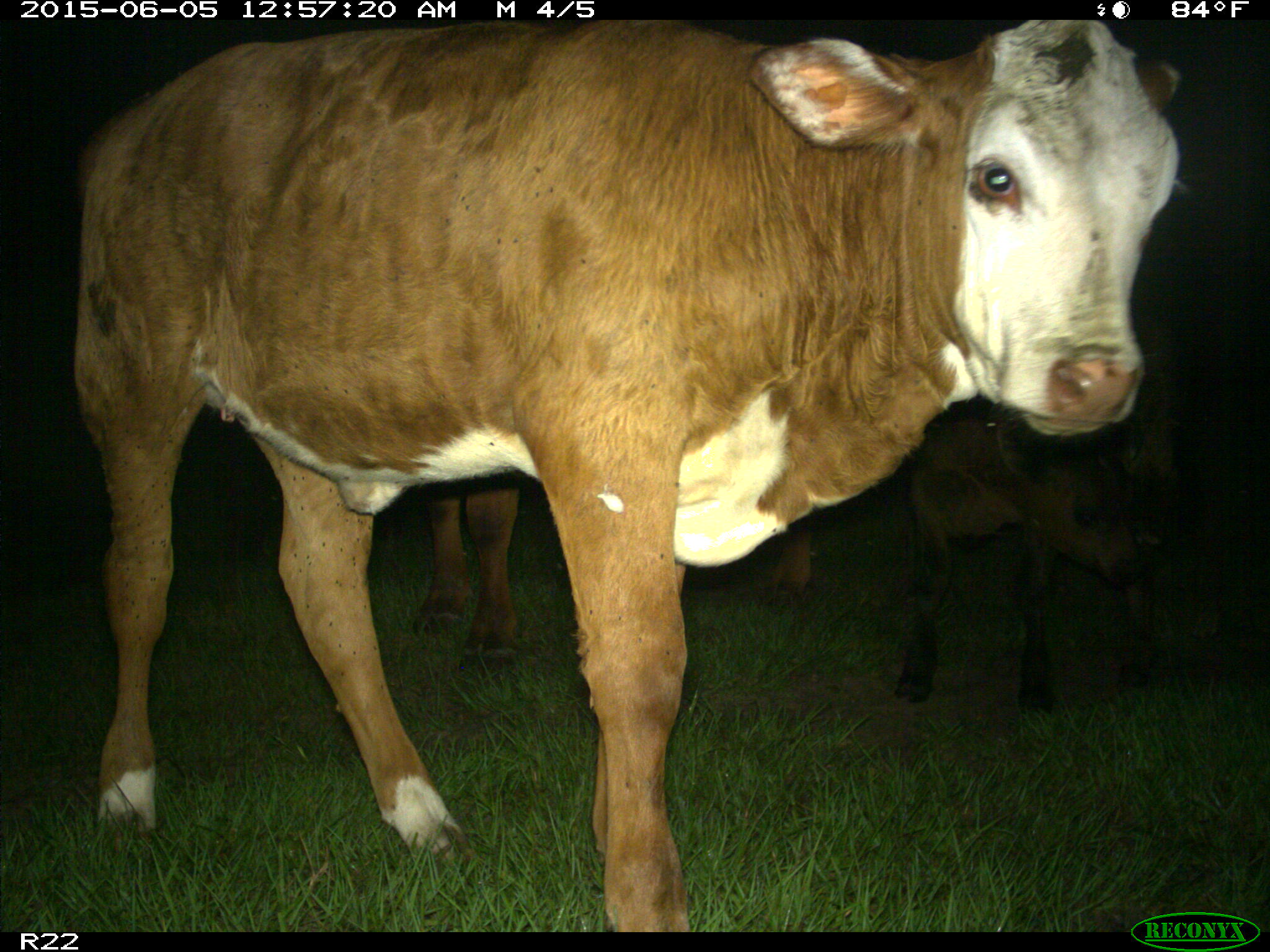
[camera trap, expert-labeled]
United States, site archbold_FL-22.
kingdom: Animalia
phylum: Chordata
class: Mammalia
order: Artiodactyla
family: Bovidae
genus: Bos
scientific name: Bos taurus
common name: domestic cow